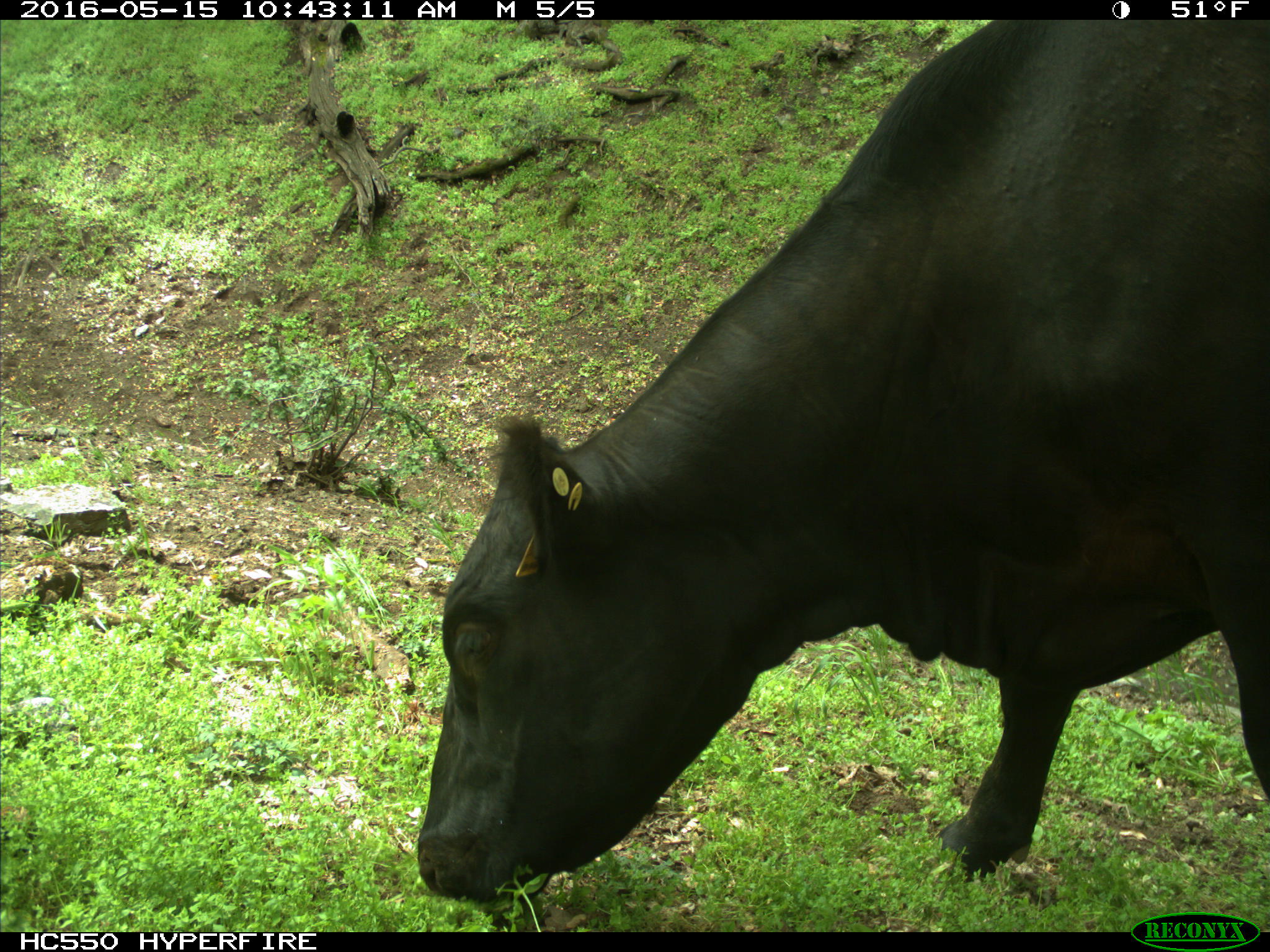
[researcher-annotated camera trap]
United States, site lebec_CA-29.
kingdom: Animalia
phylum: Chordata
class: Mammalia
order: Artiodactyla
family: Bovidae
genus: Bos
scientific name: Bos taurus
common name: domestic cow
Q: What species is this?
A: Bos taurus (domestic cow).